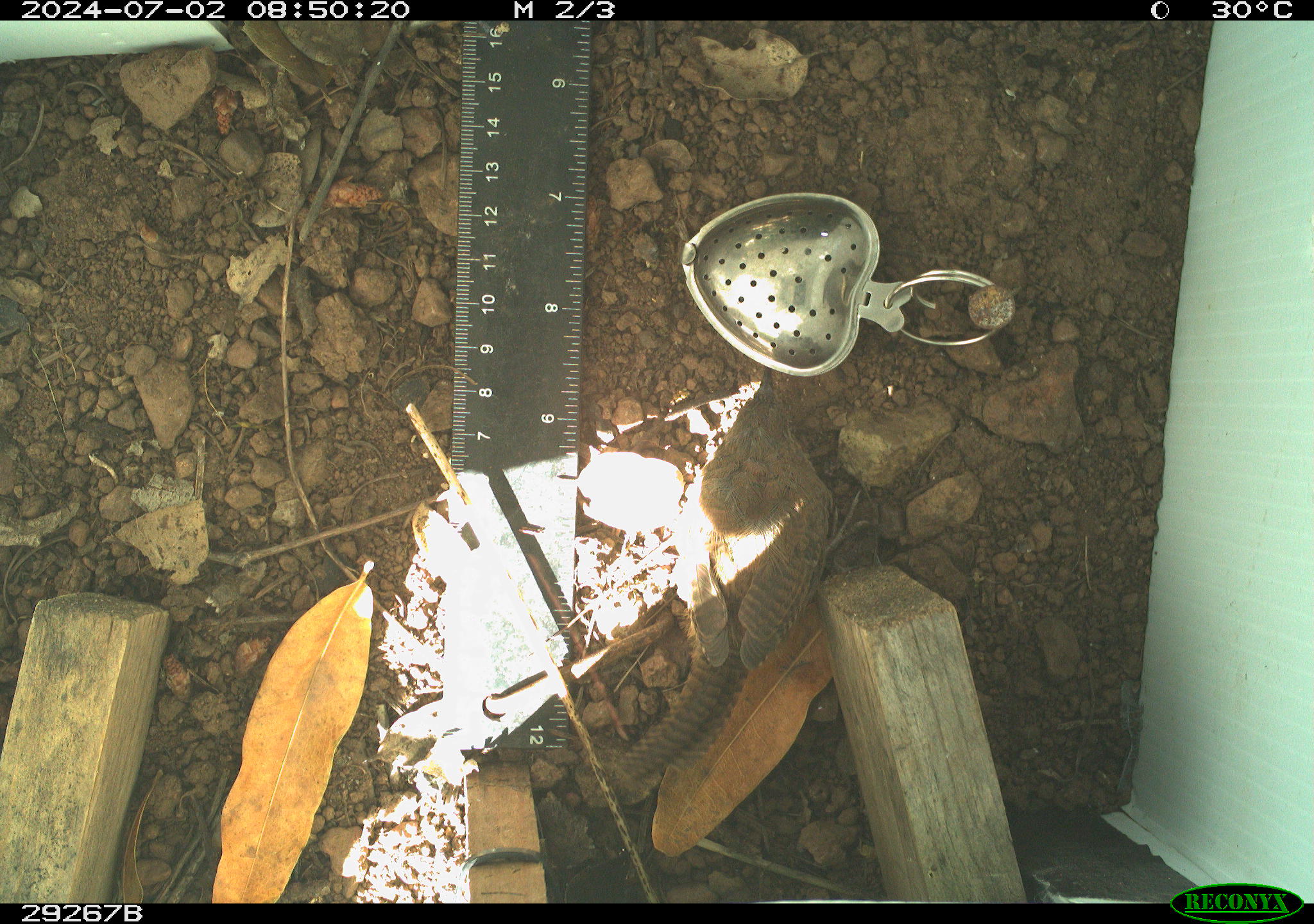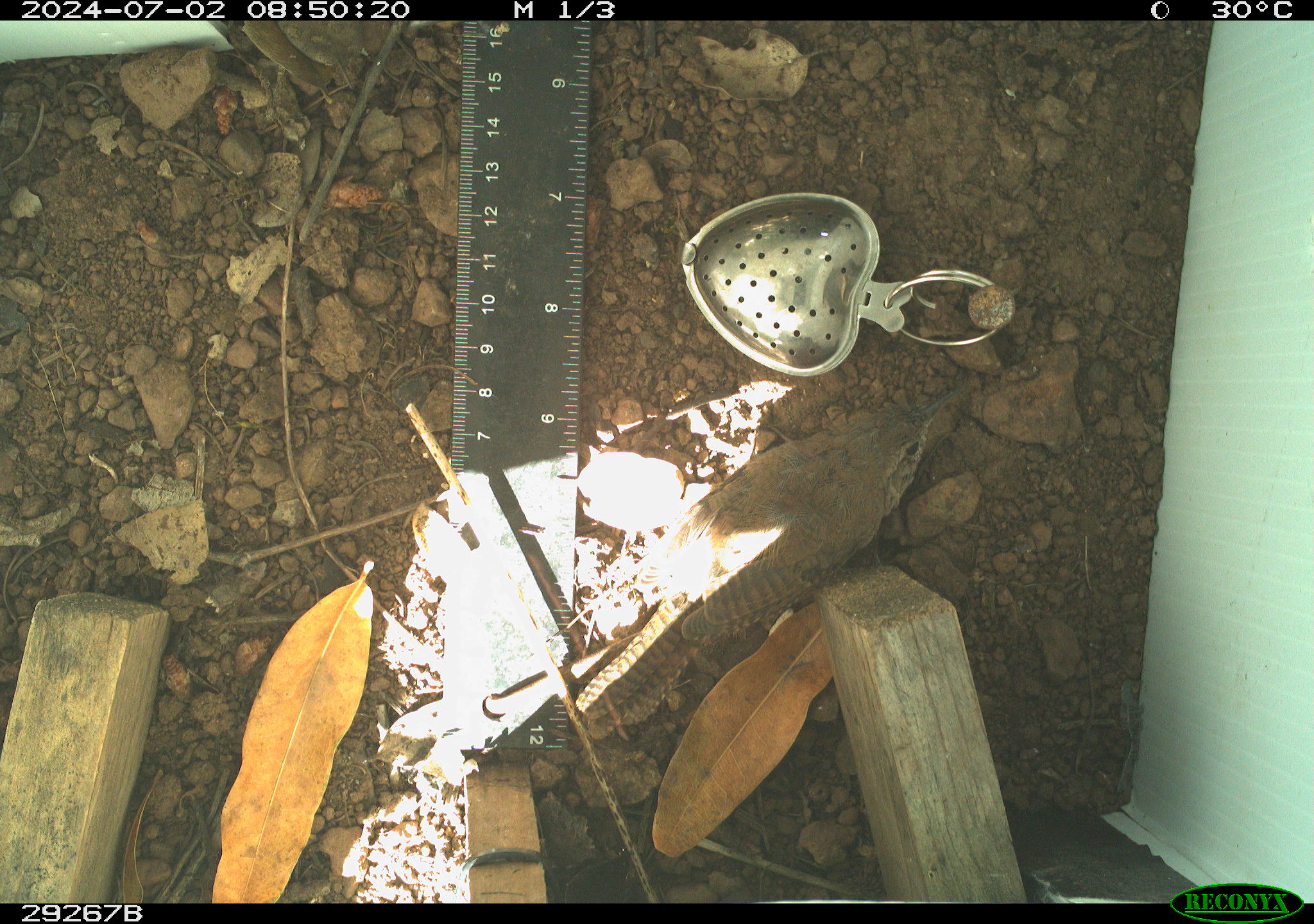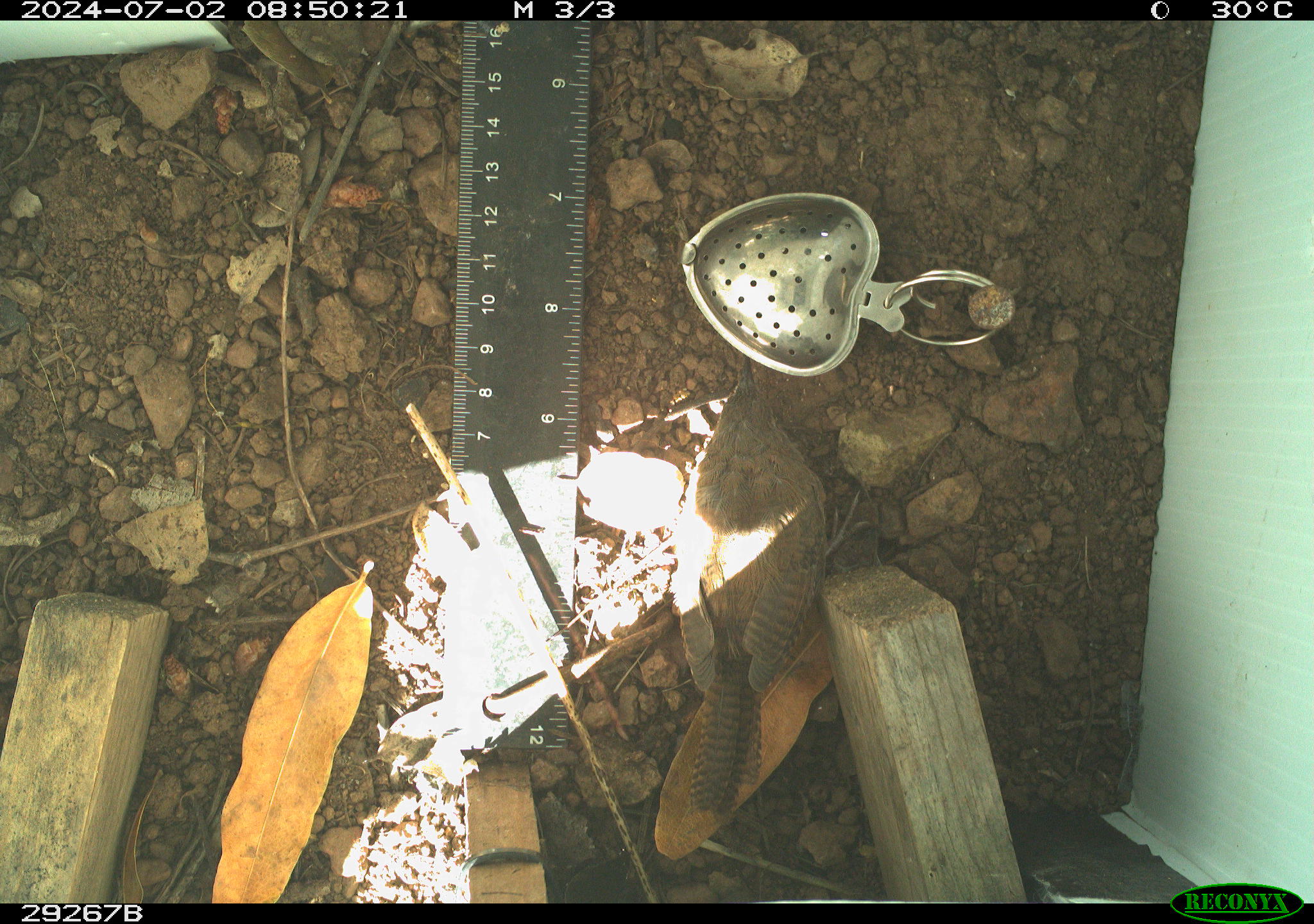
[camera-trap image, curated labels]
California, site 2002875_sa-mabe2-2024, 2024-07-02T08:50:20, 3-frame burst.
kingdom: Animalia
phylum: Chordata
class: Aves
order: Passeriformes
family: Troglodytidae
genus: Thryomanes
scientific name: Thryomanes bewickii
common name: bewick's wren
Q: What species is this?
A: Bewick's wren (Thryomanes bewickii).